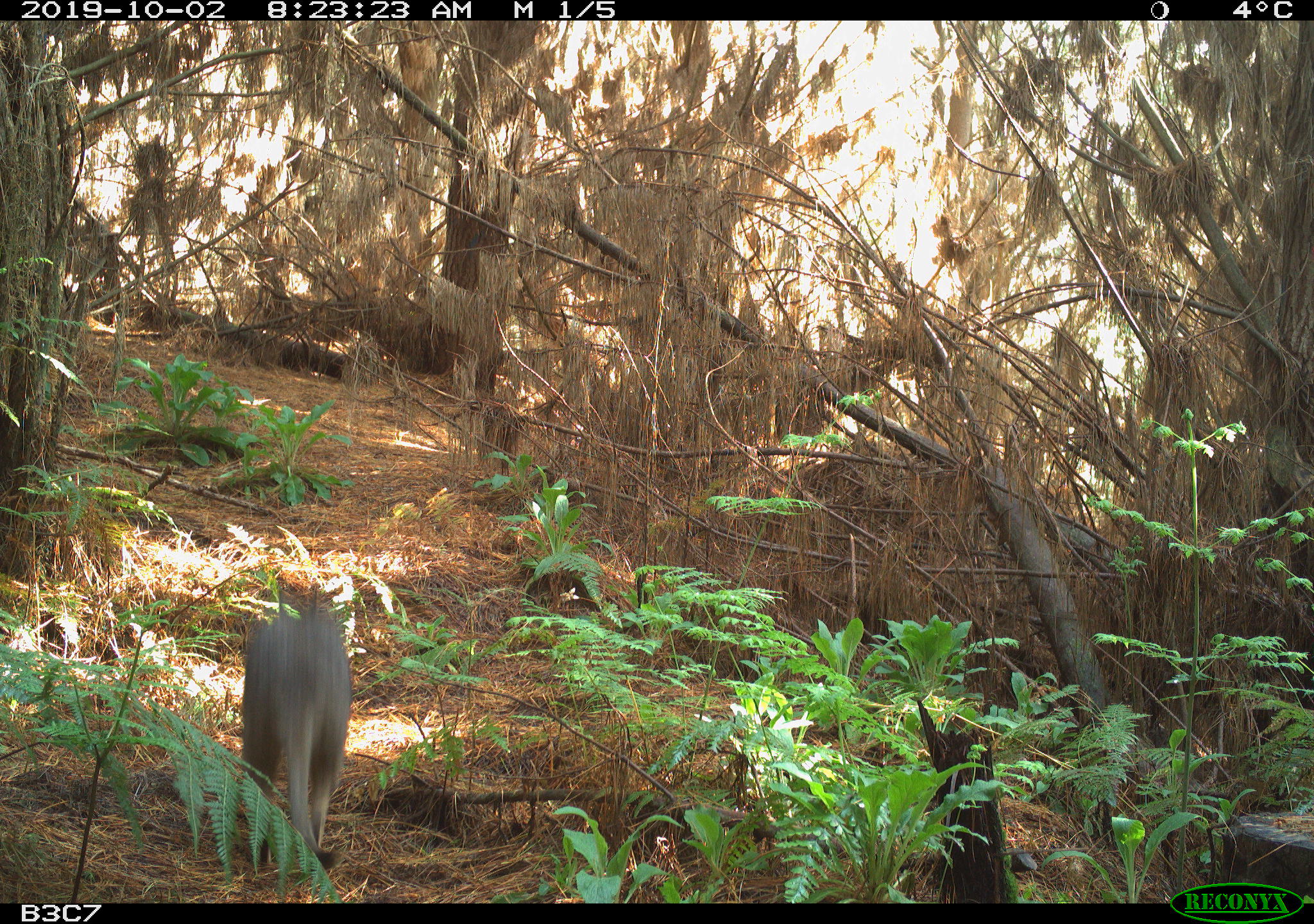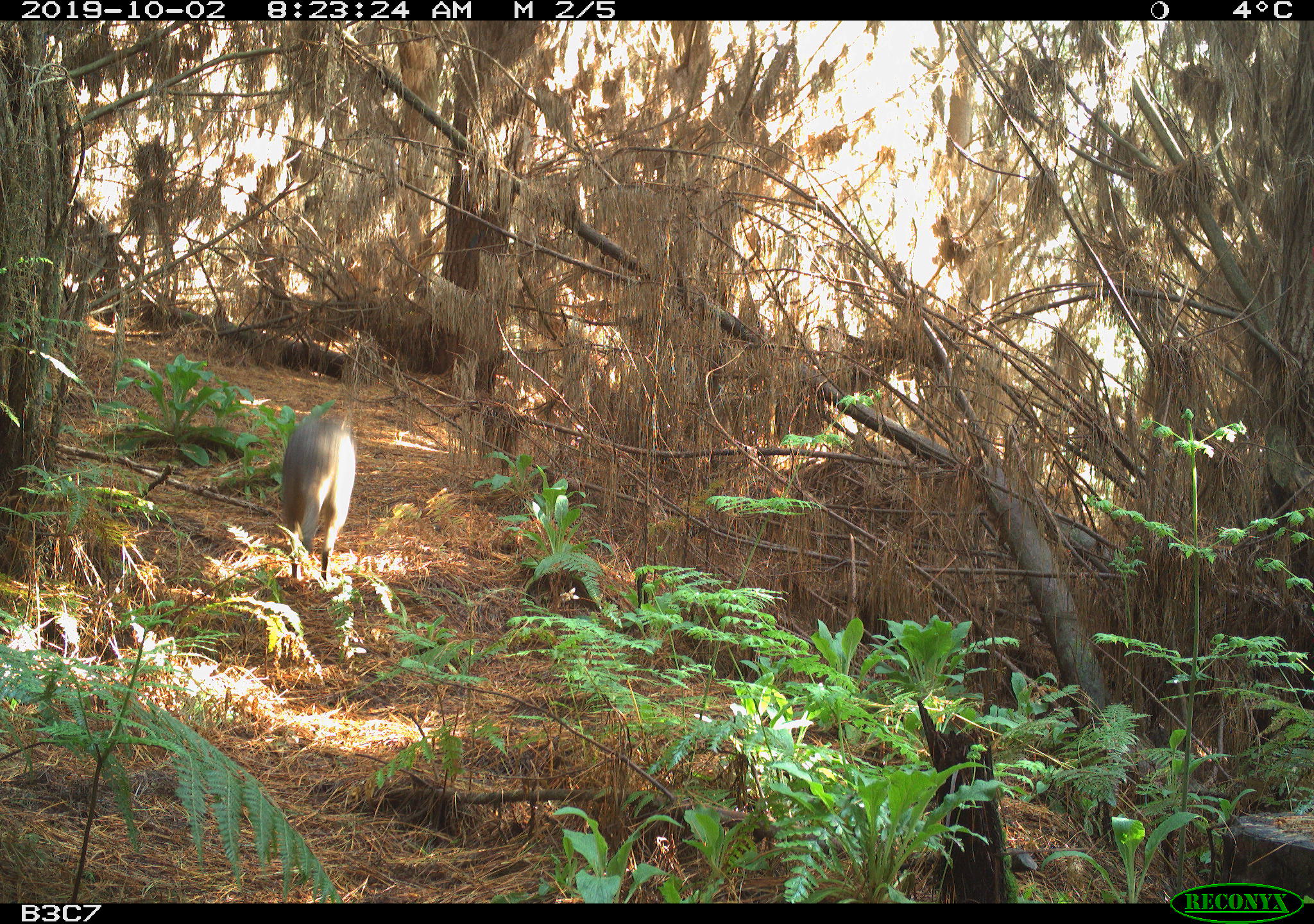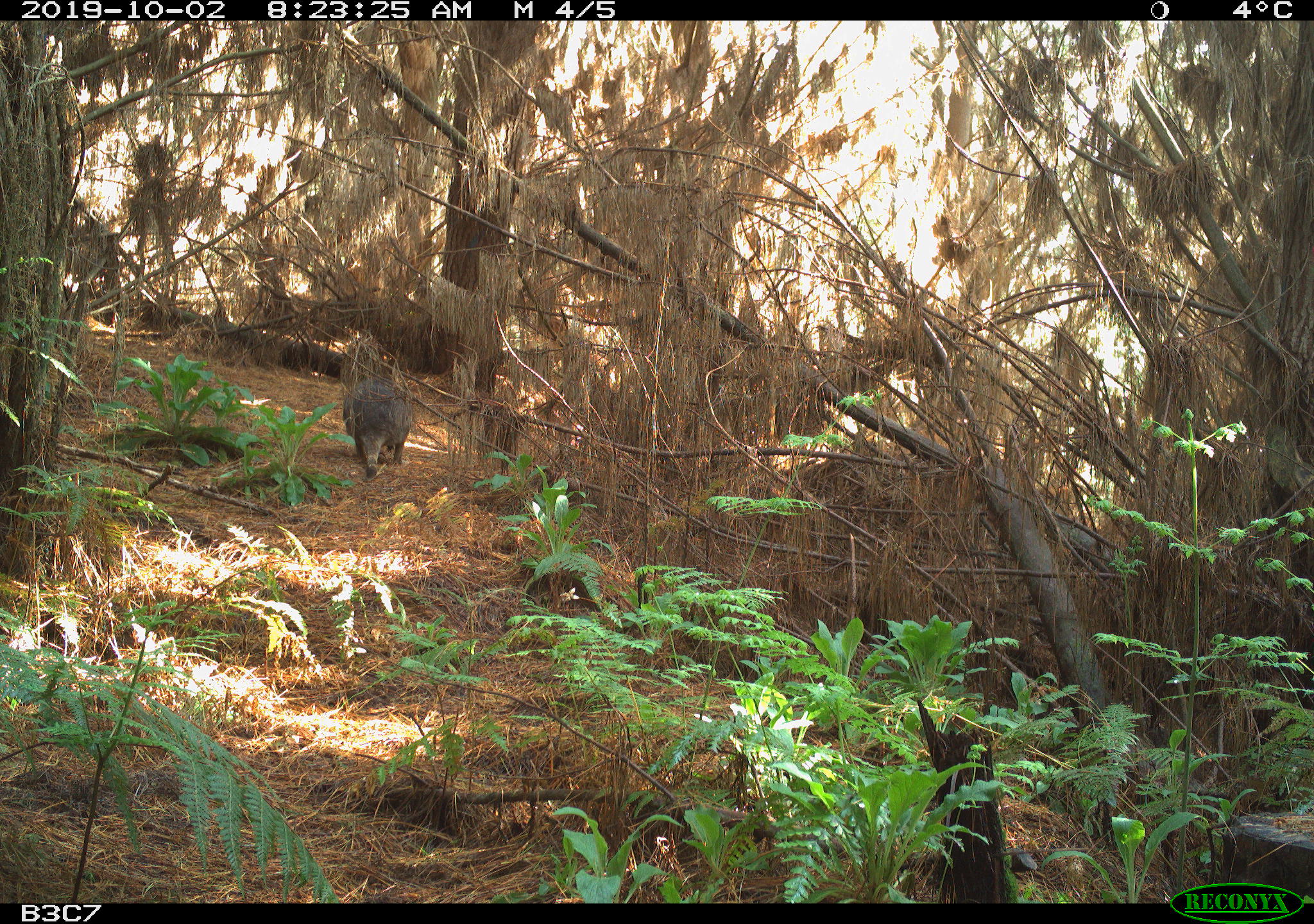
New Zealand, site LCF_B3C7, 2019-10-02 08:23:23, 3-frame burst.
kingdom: Animalia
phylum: Chordata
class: Mammalia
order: Diprotodontia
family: Macropodidae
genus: Notamacropus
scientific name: Notamacropus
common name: wallaby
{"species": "wallaby (Notamacropus)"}